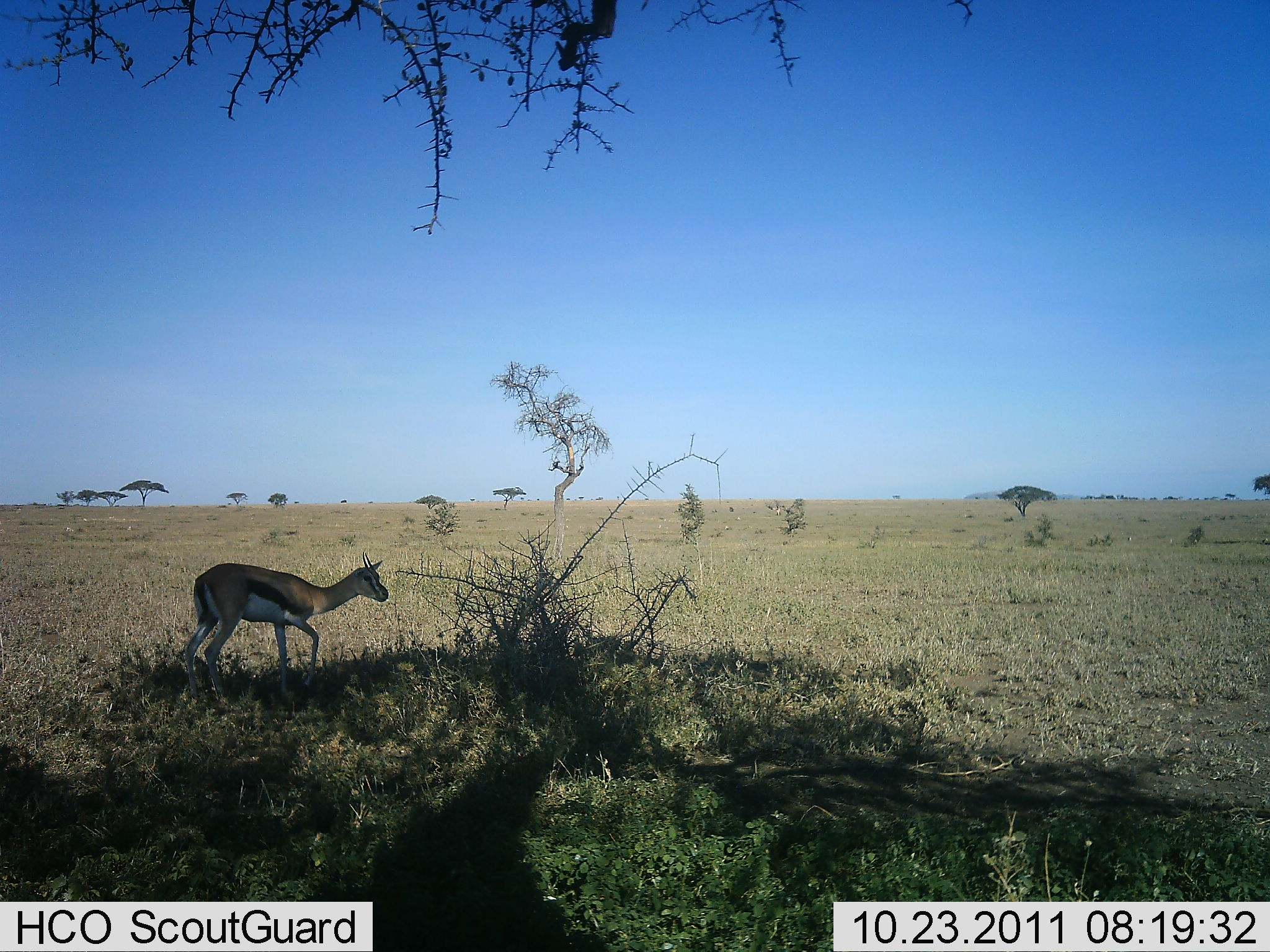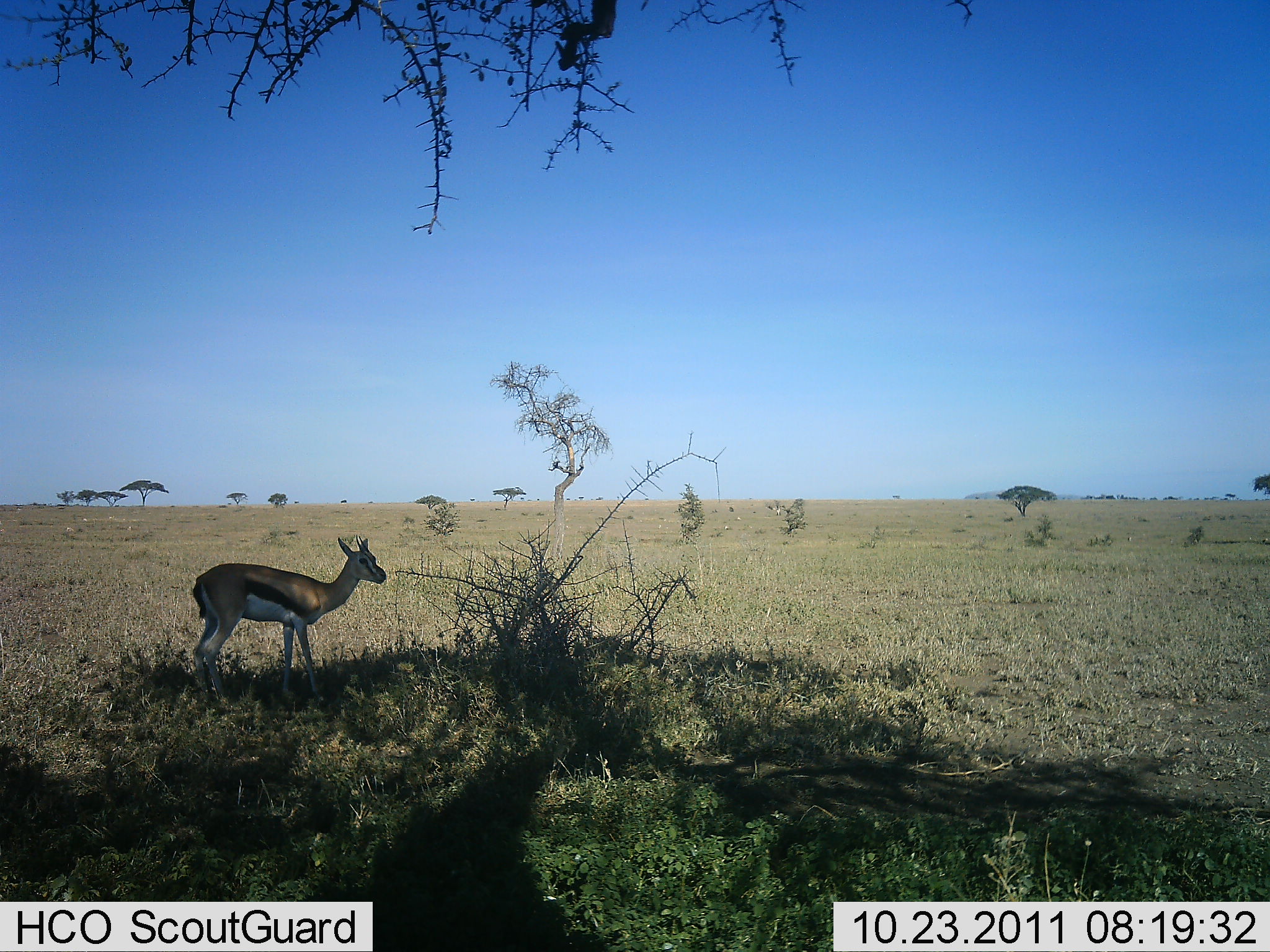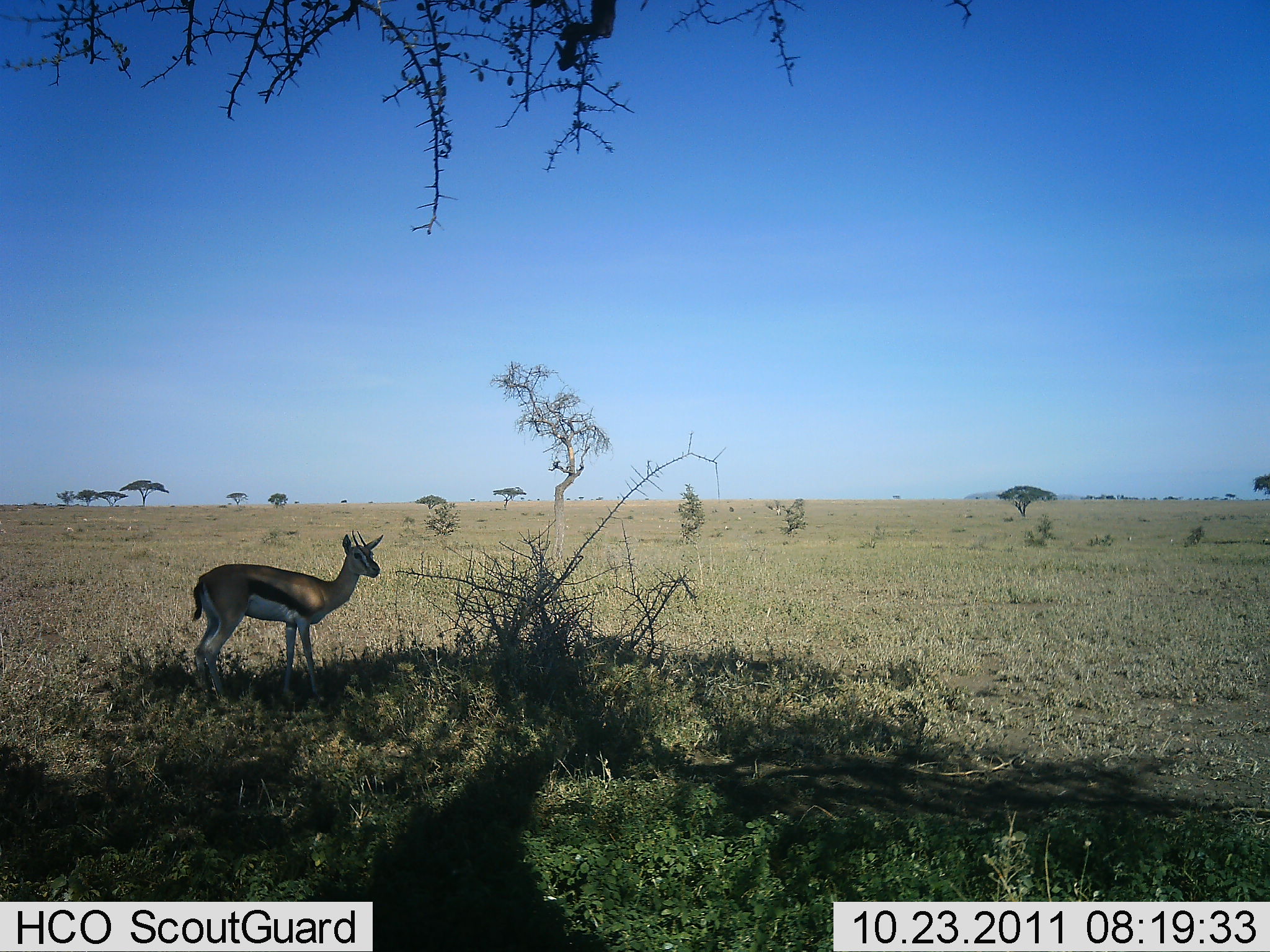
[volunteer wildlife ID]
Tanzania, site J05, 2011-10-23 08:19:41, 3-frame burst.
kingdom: Animalia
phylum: Chordata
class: Mammalia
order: Artiodactyla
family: Bovidae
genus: Eudorcas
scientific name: Eudorcas thomsonii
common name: thomson's gazelle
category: gazellethomsons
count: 1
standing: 83%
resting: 0%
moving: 17%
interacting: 8%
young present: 0%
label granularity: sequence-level